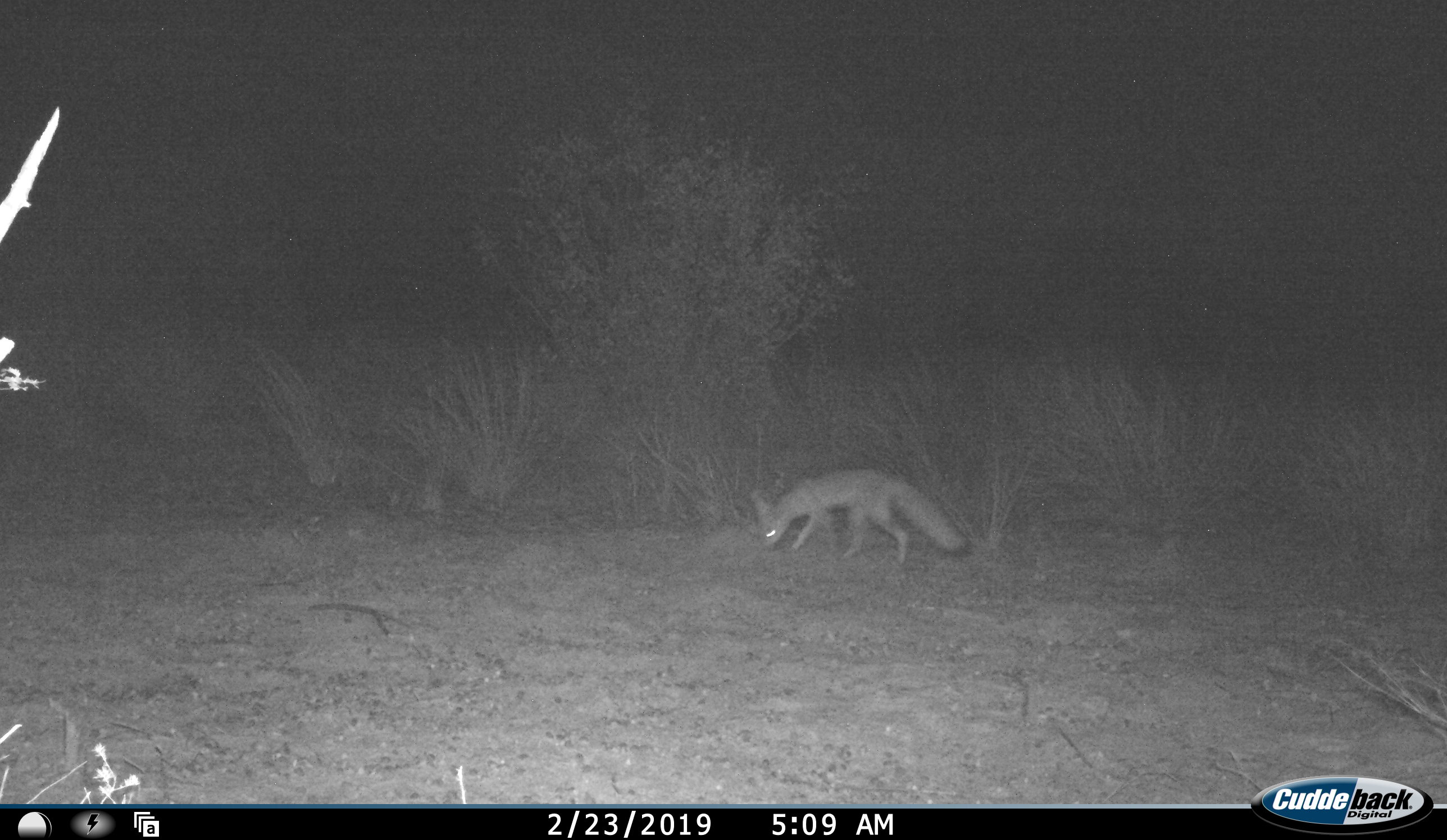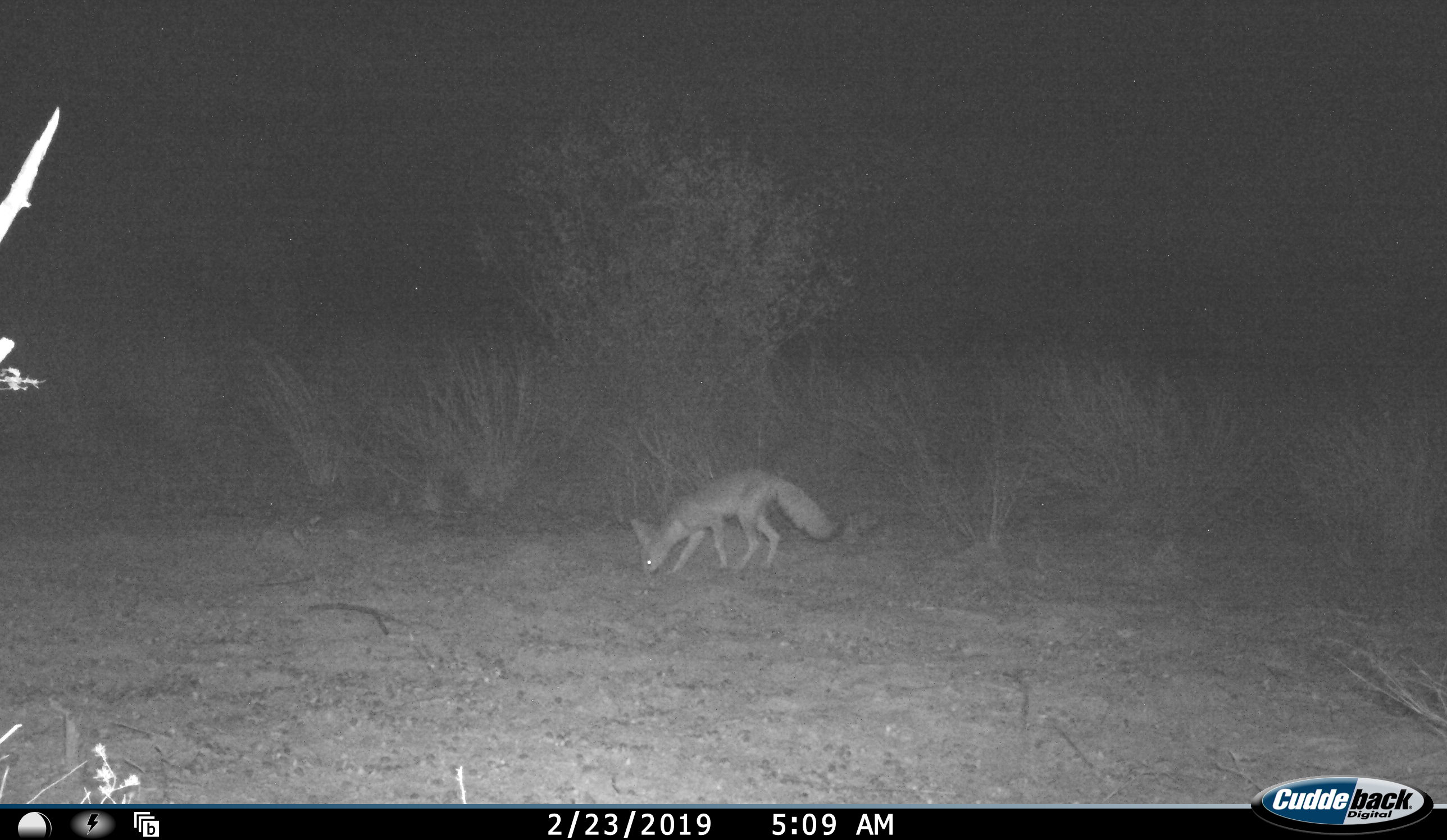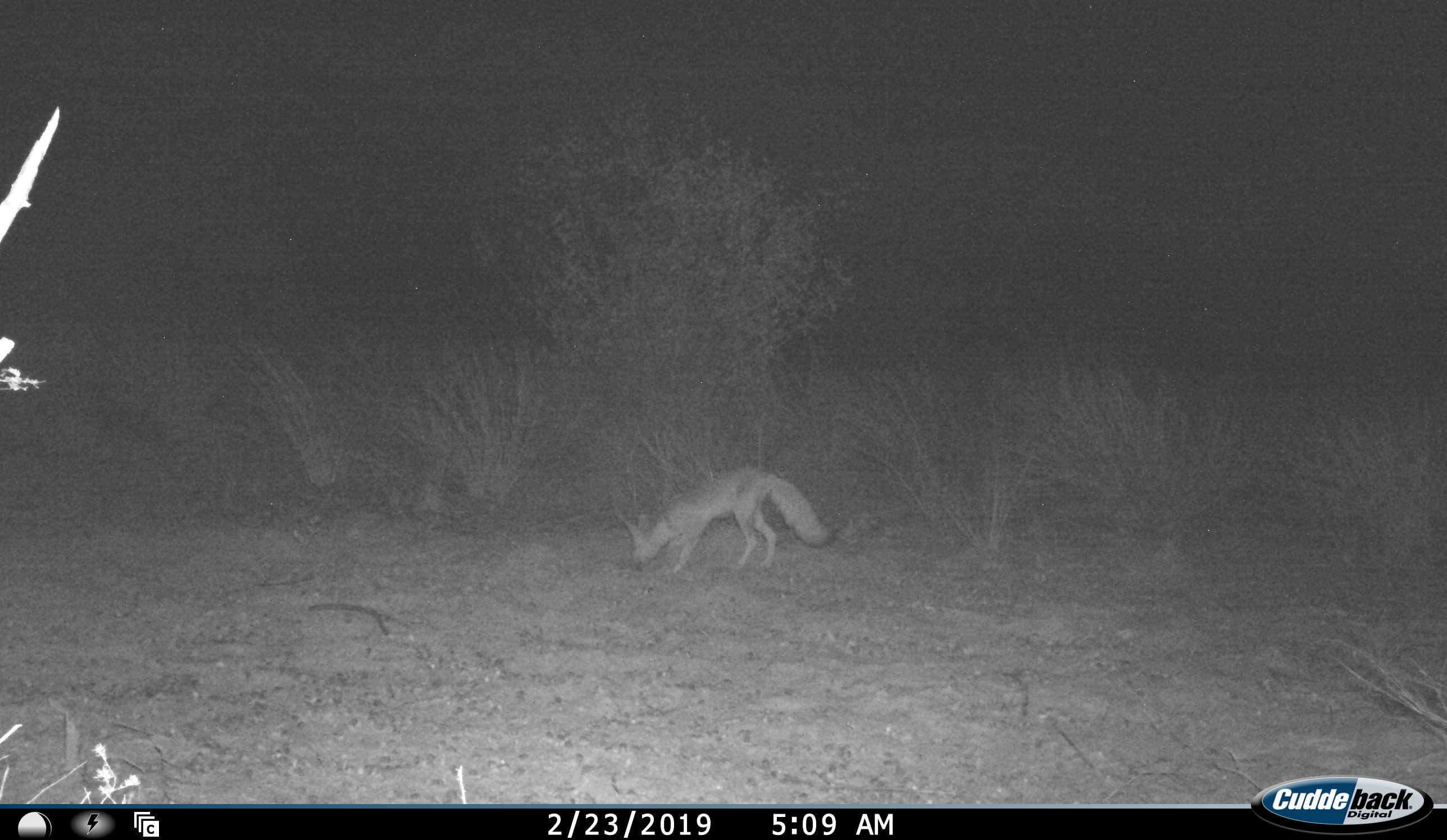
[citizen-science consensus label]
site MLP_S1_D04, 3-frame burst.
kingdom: Animalia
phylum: Chordata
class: Mammalia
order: Carnivora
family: Canidae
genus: Vulpes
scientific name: Vulpes chama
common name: cape fox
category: foxcape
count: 1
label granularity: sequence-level